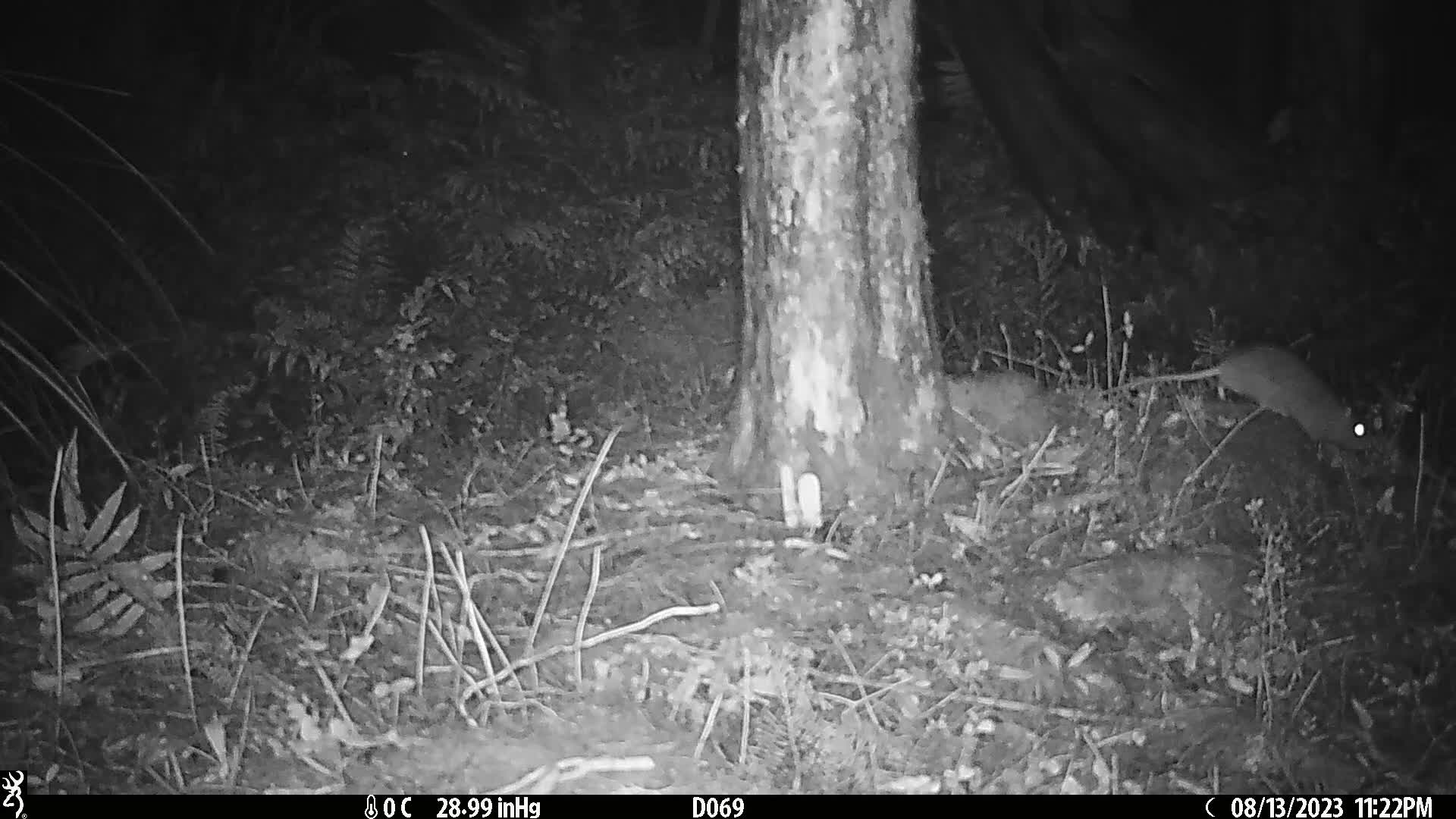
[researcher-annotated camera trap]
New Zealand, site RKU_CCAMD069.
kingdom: Animalia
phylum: Chordata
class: Mammalia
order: Rodentia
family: Muridae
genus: Rattus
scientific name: Rattus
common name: rat